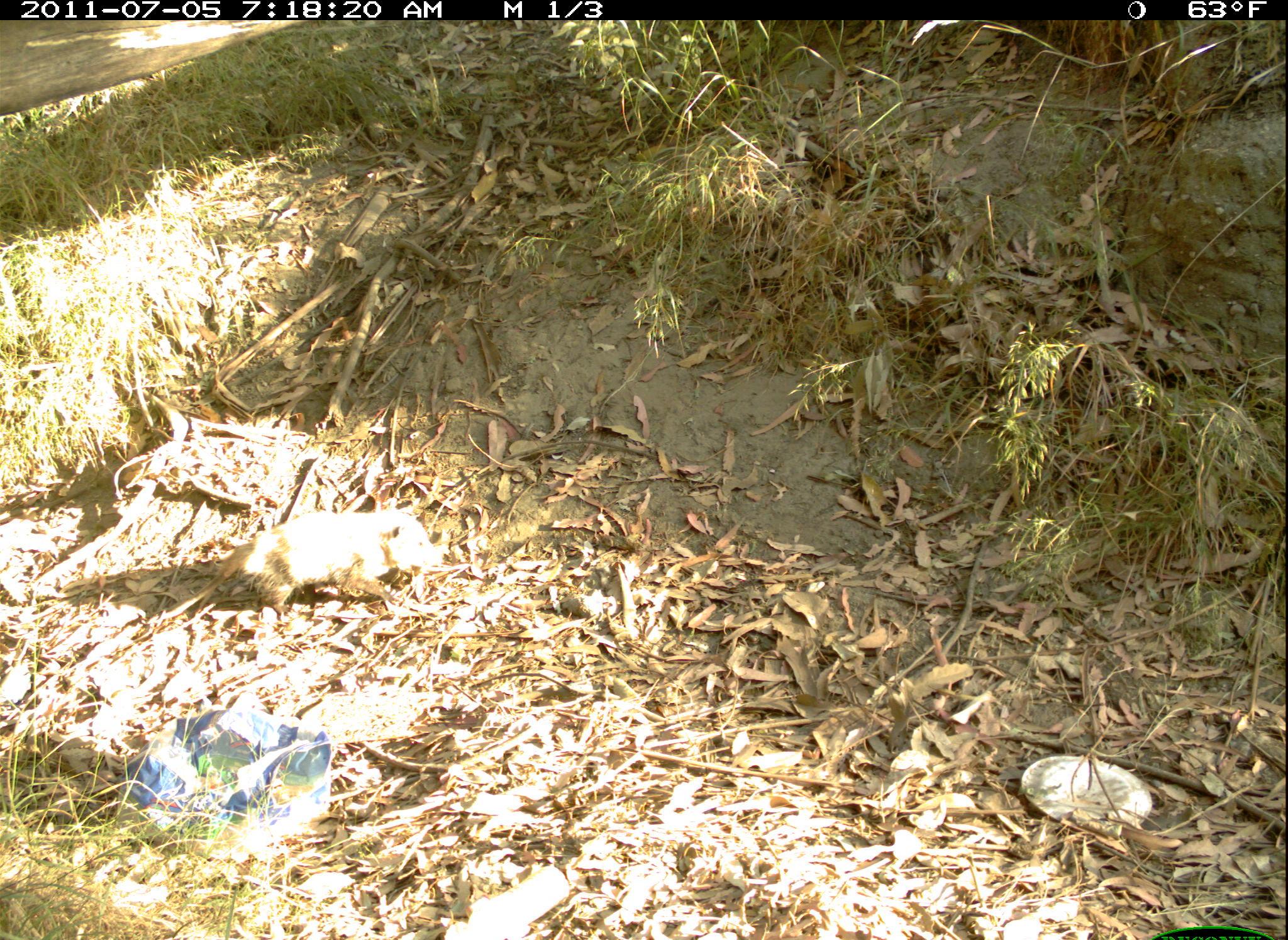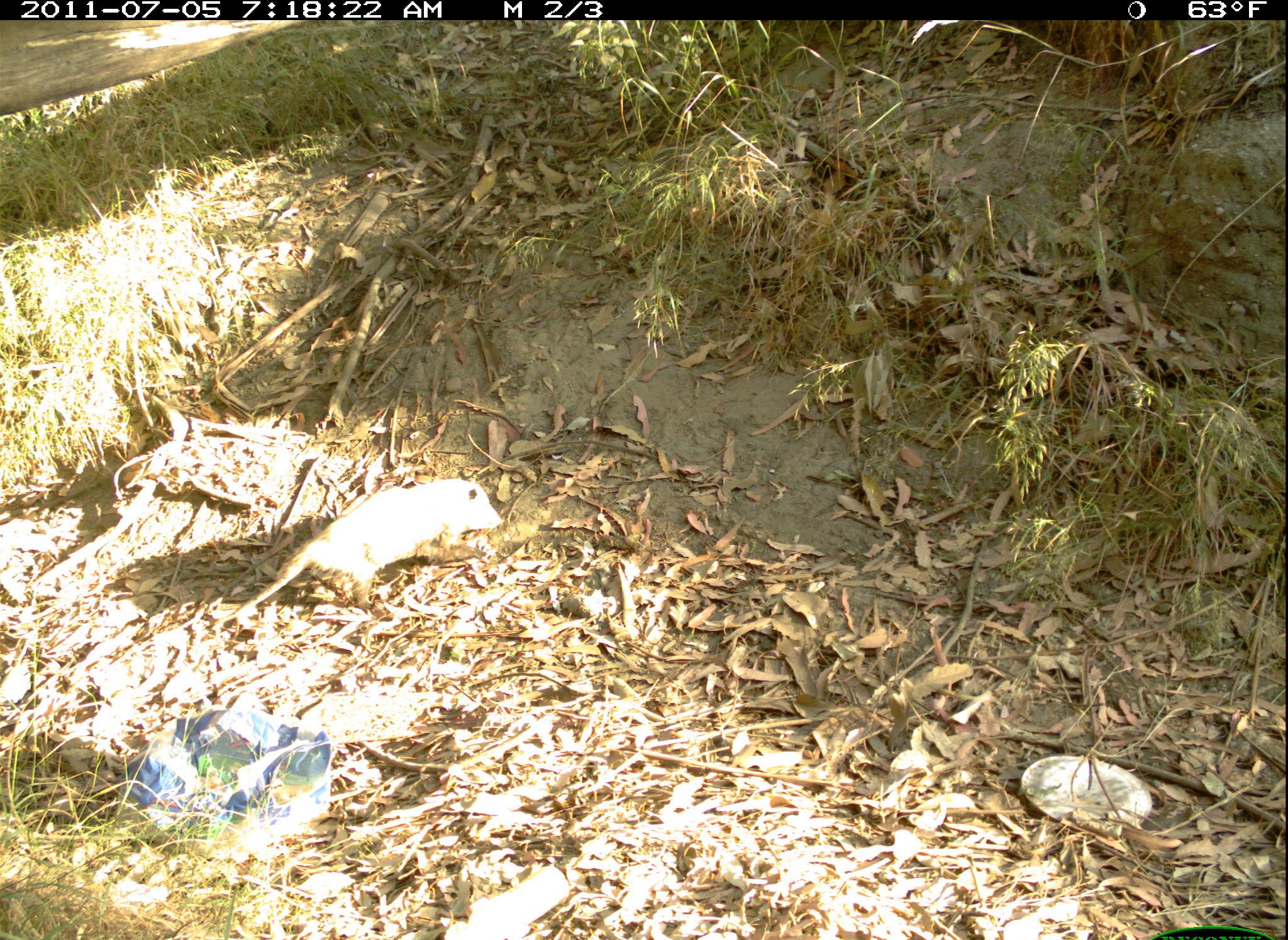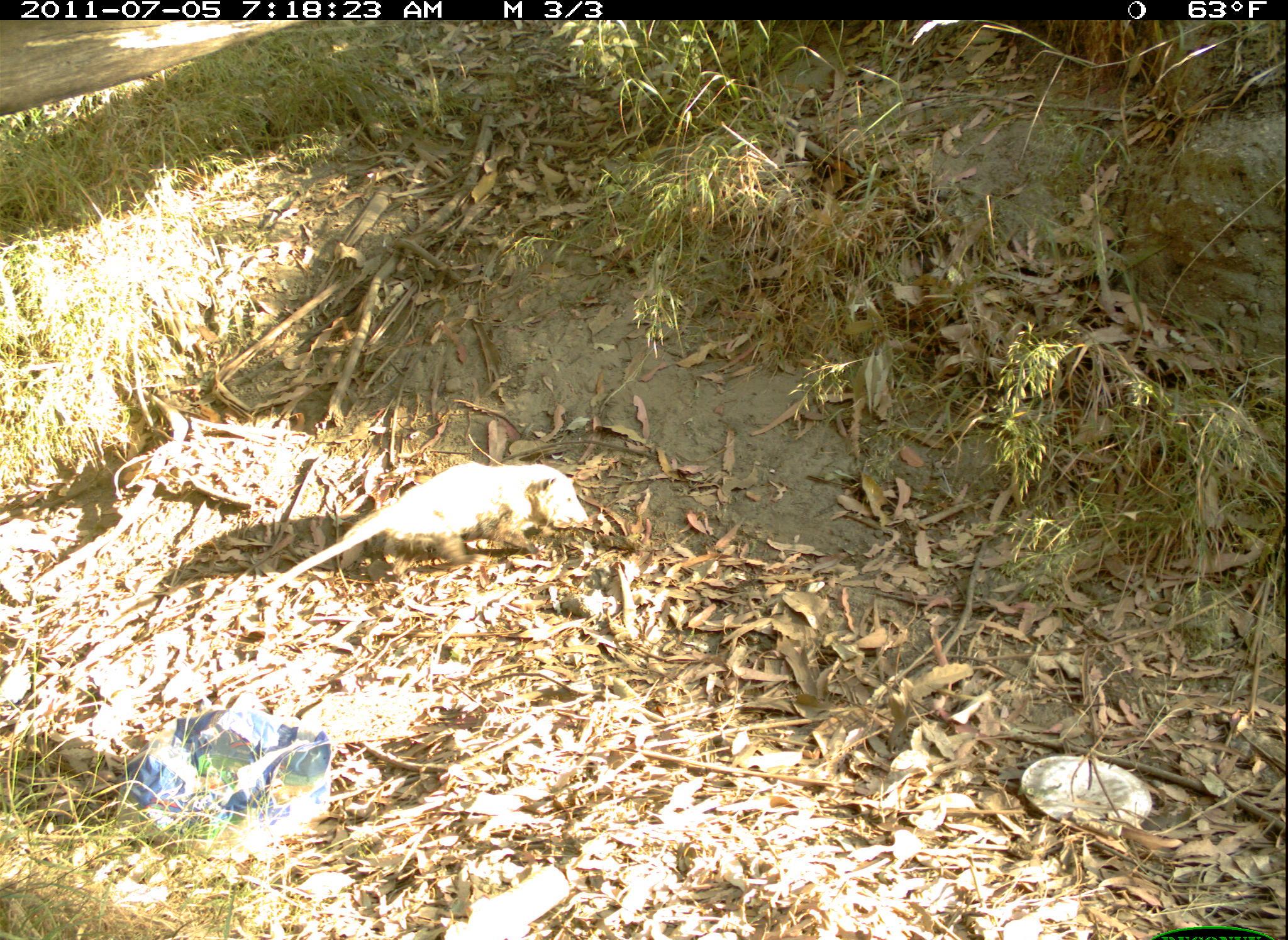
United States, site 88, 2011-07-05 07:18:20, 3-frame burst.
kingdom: Animalia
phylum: Chordata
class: Mammalia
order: Didelphimorphia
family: Didelphidae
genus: Didelphis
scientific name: Didelphis virginiana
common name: virginia opossum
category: opossum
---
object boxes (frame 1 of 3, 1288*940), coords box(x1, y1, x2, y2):
opossum: box(140, 490, 441, 638)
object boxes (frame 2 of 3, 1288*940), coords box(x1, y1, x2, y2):
opossum: box(211, 469, 506, 638)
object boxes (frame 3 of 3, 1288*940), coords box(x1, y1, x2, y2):
opossum: box(233, 445, 623, 631)